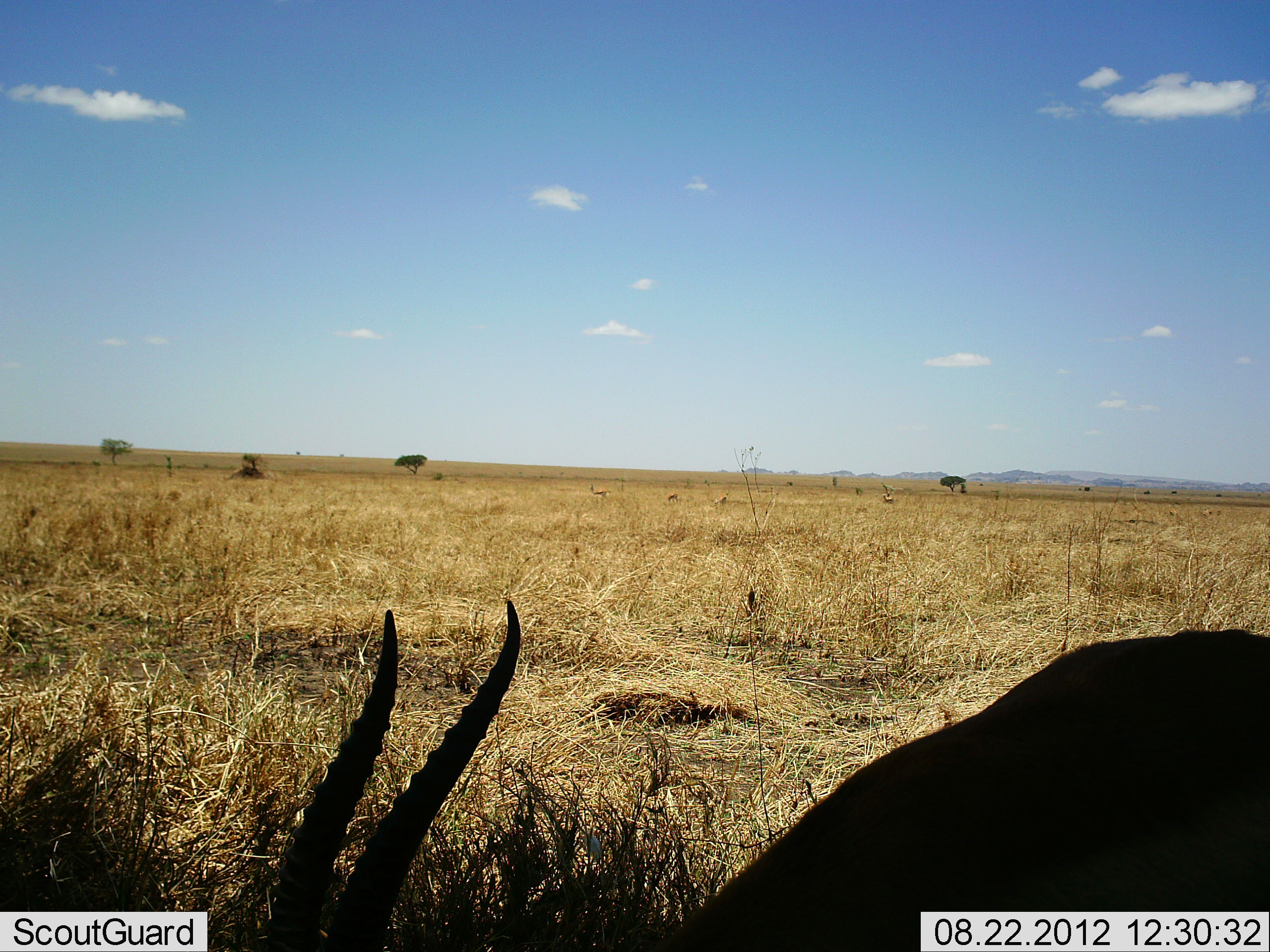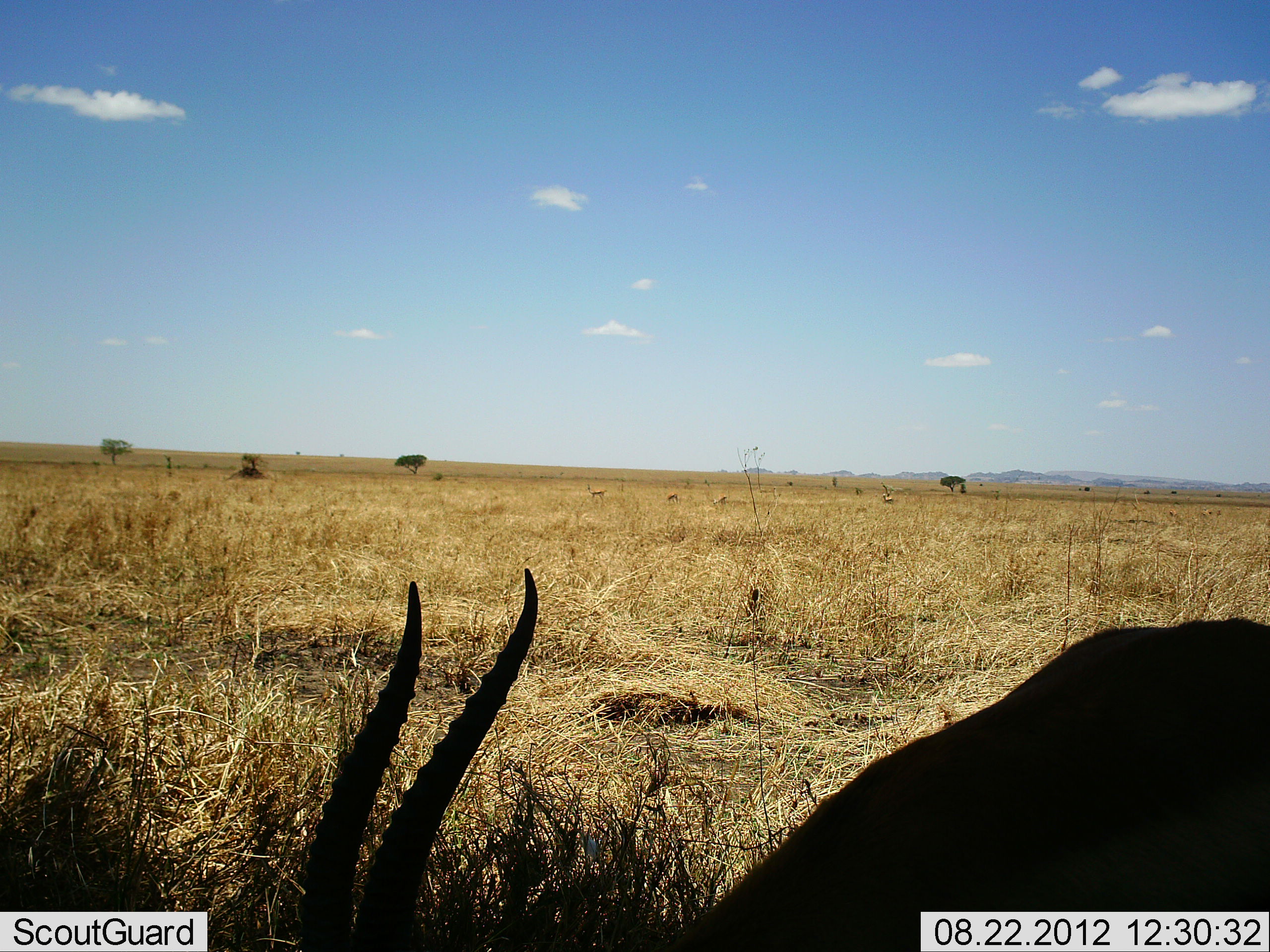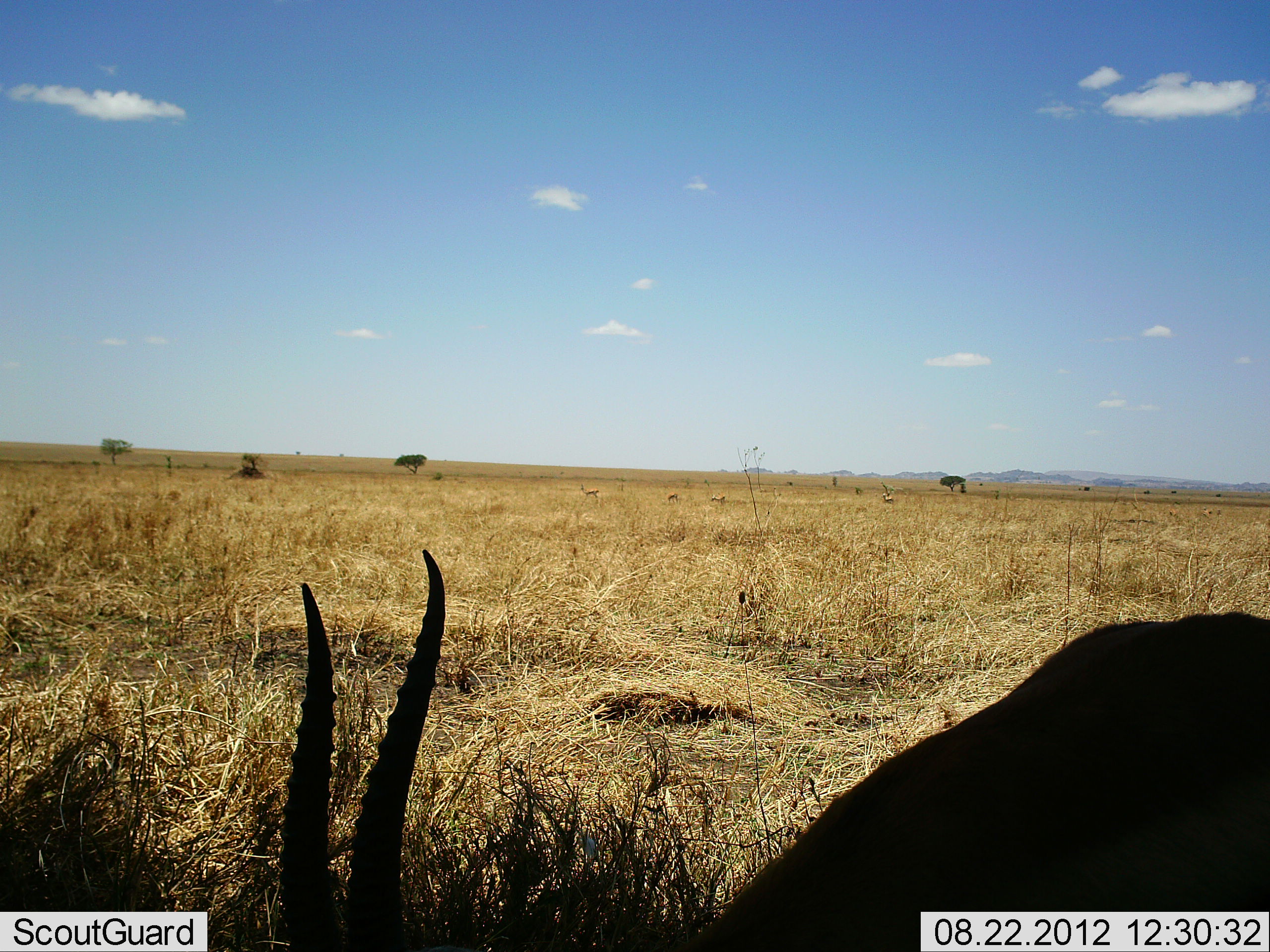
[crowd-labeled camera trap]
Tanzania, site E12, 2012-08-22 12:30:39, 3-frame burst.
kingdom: Animalia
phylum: Chordata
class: Mammalia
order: Artiodactyla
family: Bovidae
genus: Eudorcas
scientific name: Eudorcas thomsonii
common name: thomson's gazelle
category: gazellethomsons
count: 1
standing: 50%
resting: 0%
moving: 20%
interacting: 0%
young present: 0%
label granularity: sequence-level